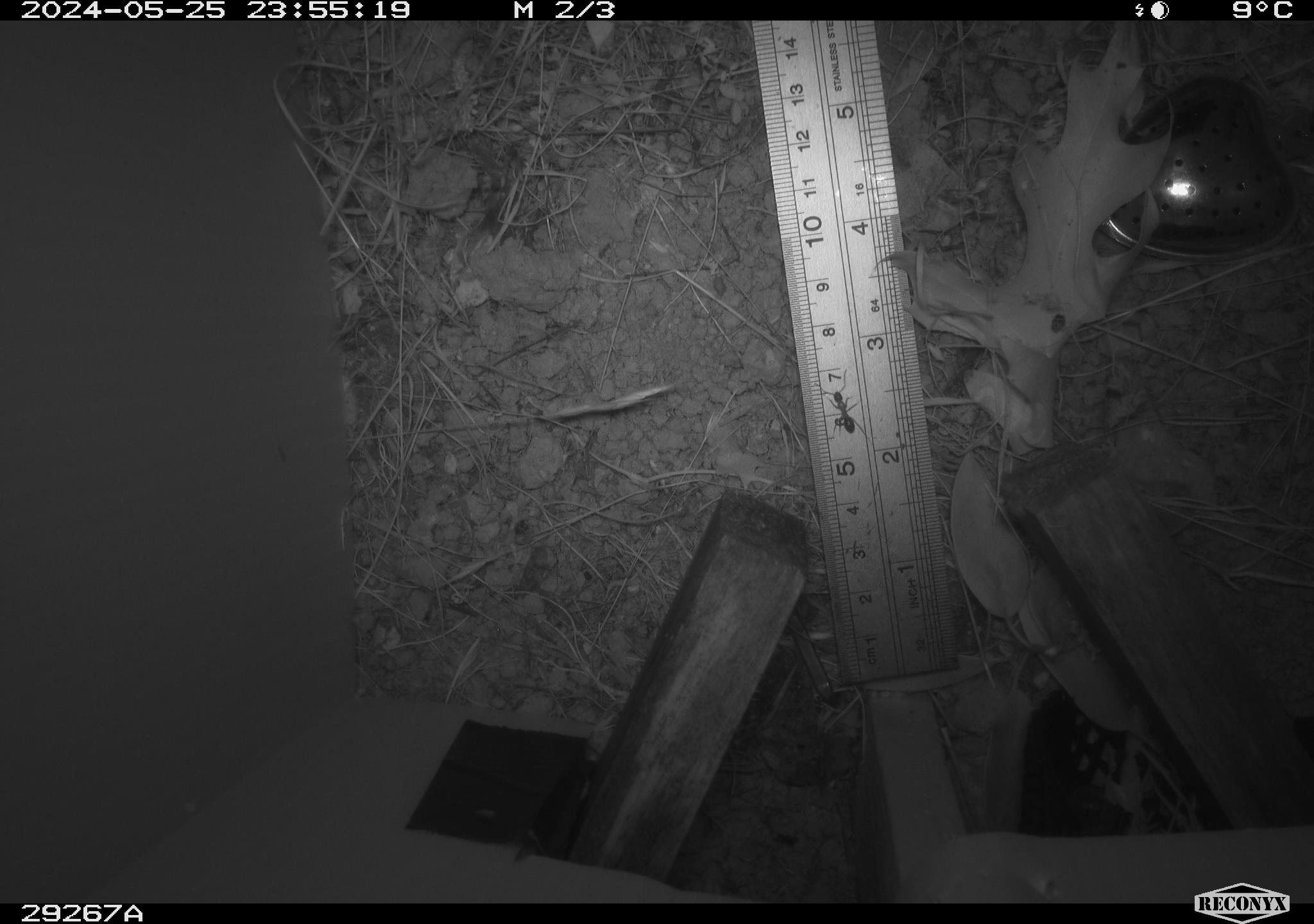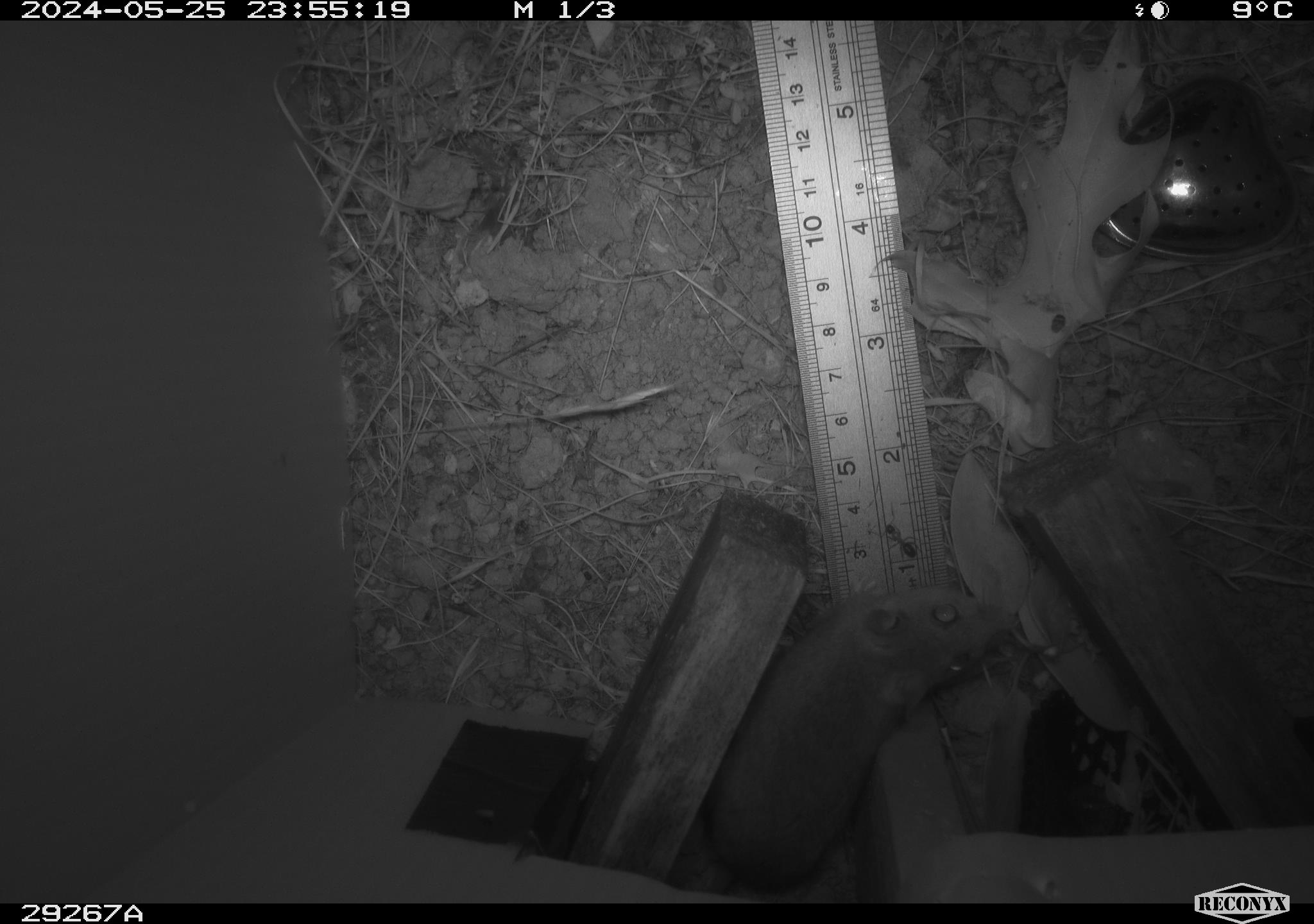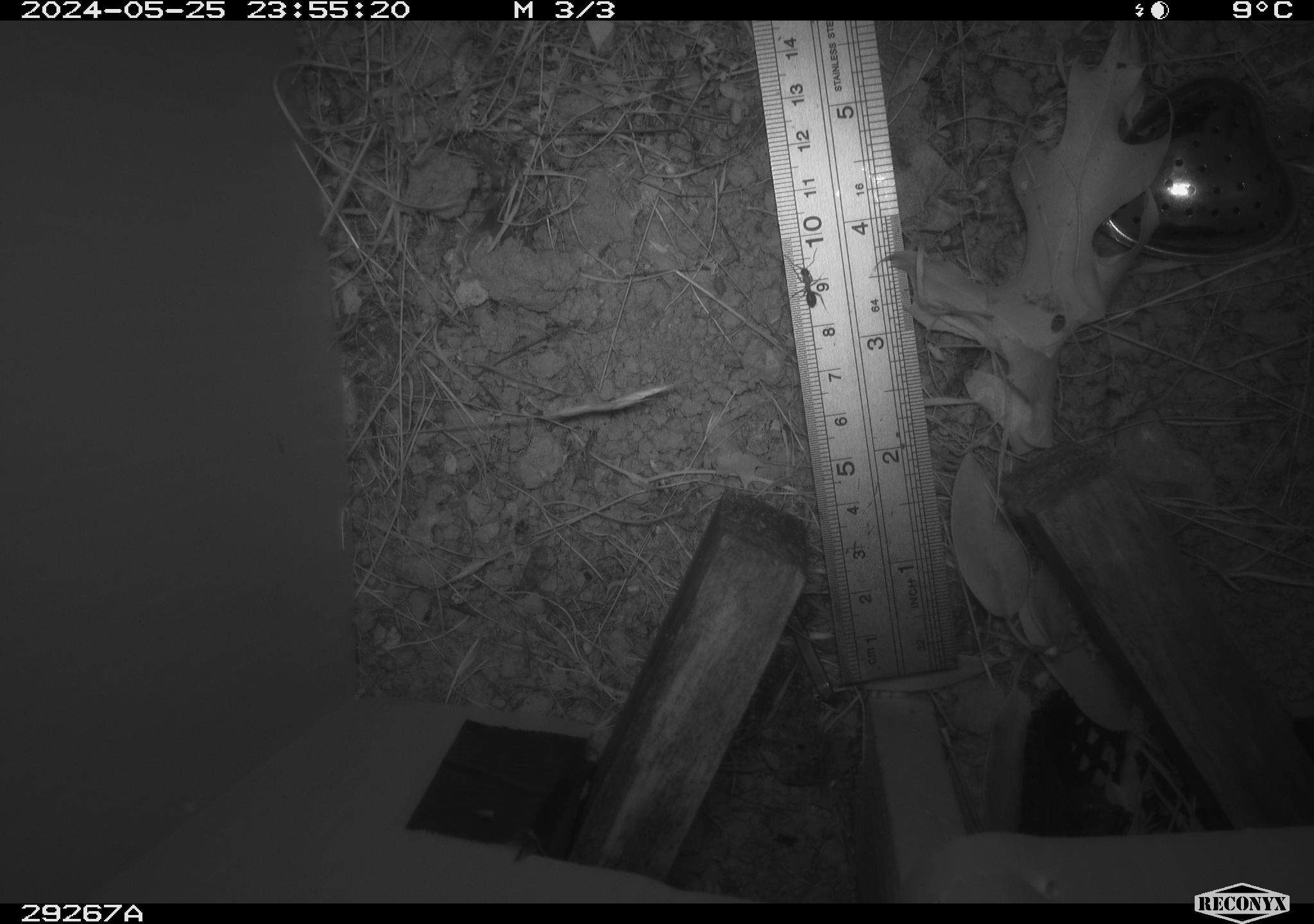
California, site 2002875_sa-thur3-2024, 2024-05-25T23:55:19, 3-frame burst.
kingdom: Animalia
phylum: Chordata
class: Mammalia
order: Rodentia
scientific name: Rodentia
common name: rodent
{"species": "rodent (Rodentia)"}